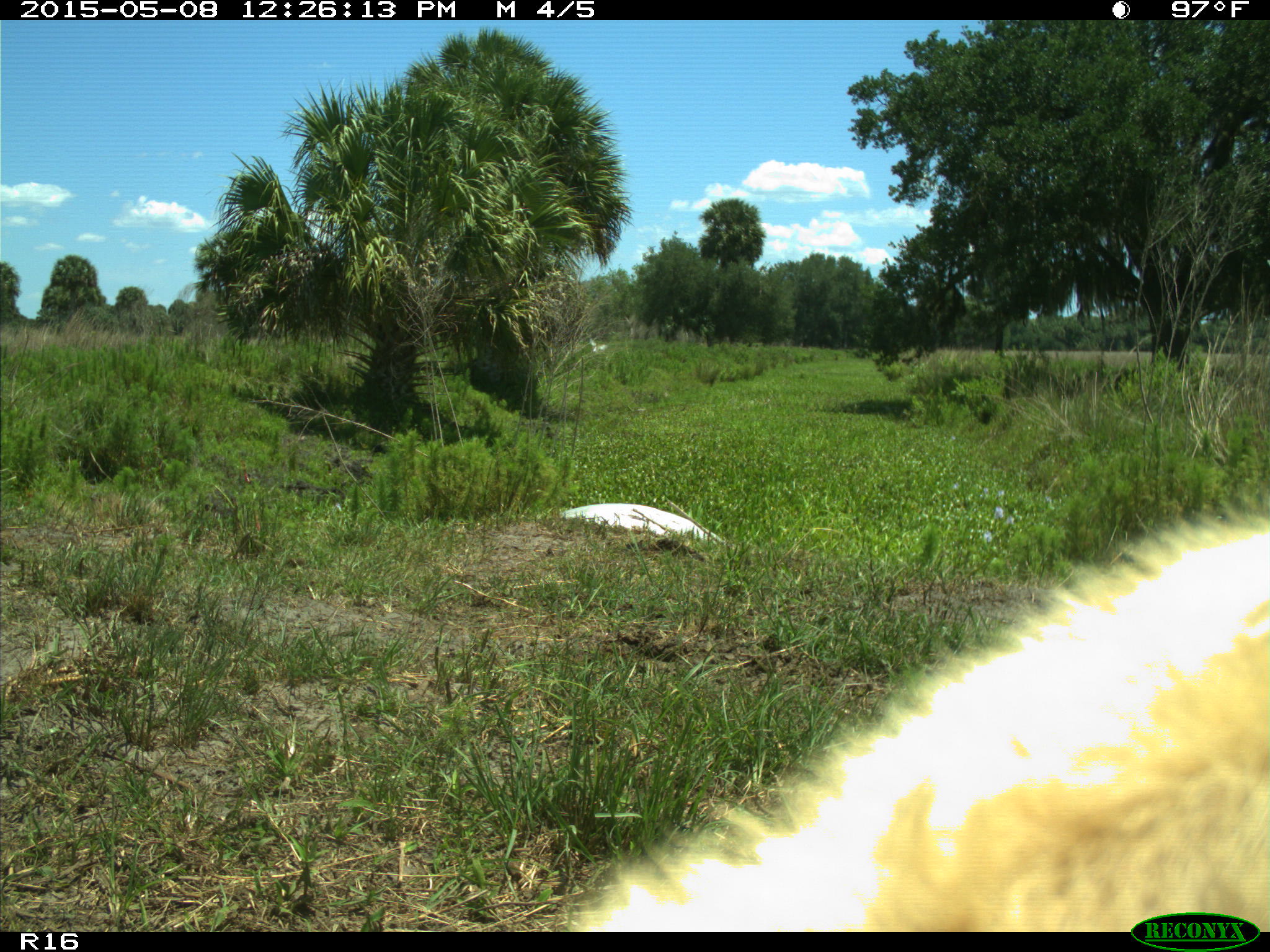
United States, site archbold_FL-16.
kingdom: Animalia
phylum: Chordata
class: Mammalia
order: Artiodactyla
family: Bovidae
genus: Bos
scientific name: Bos taurus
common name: domestic cow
Bos taurus (domestic cow).